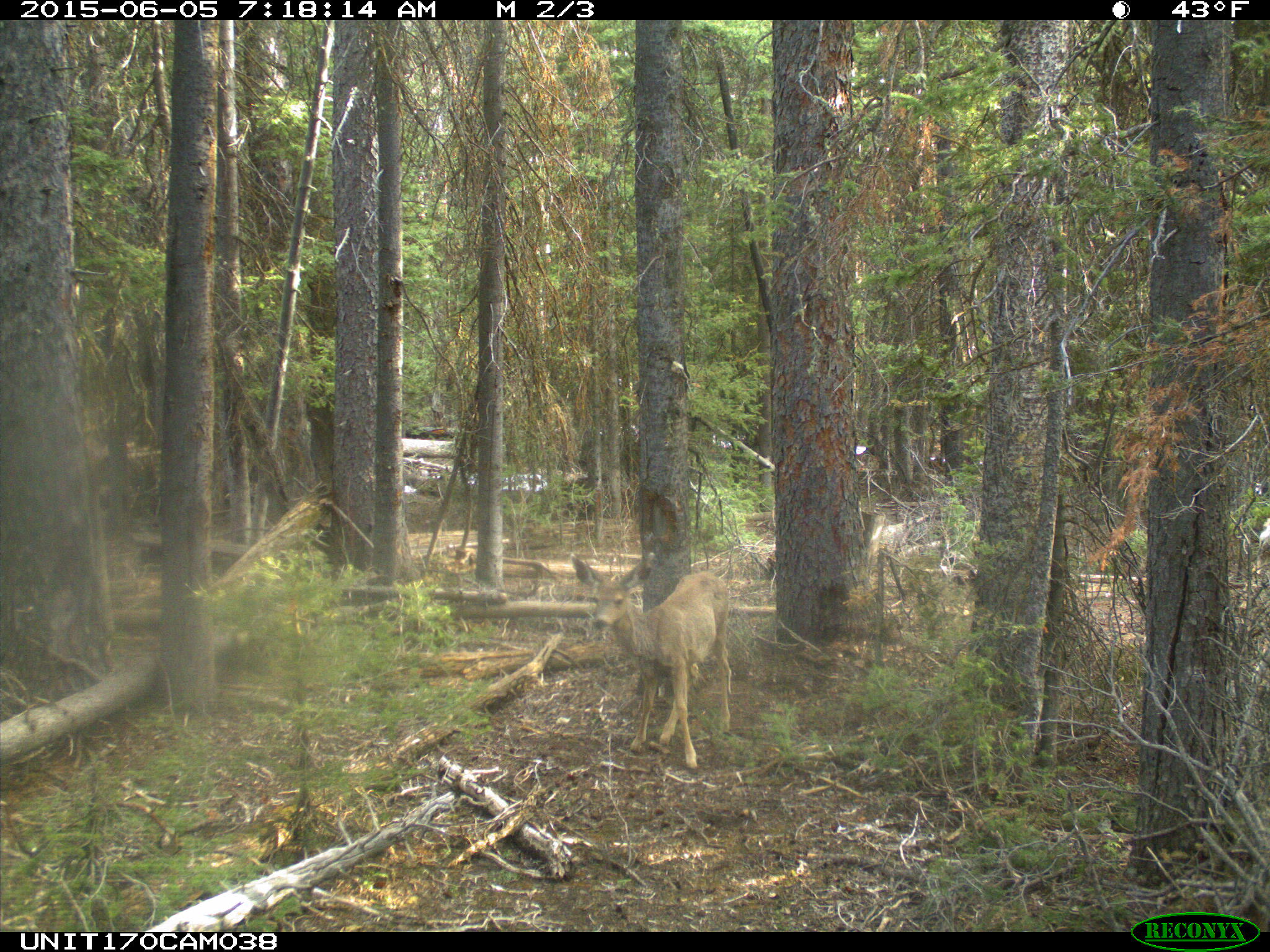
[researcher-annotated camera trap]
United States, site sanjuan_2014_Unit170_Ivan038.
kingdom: Animalia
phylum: Chordata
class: Mammalia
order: Artiodactyla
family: Cervidae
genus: Odocoileus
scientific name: Odocoileus hemionus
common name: mule deer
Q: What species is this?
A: Odocoileus hemionus (mule deer).